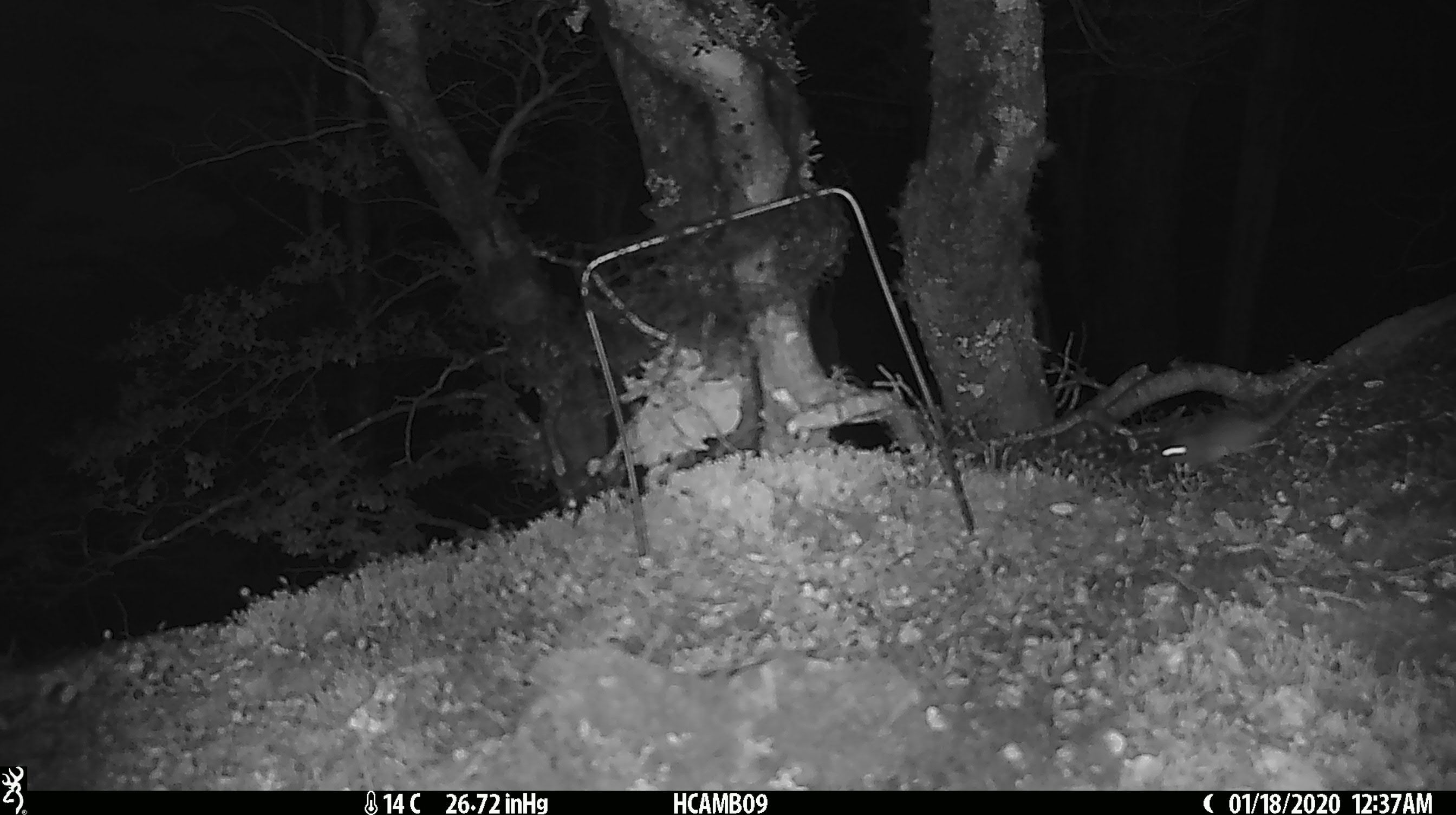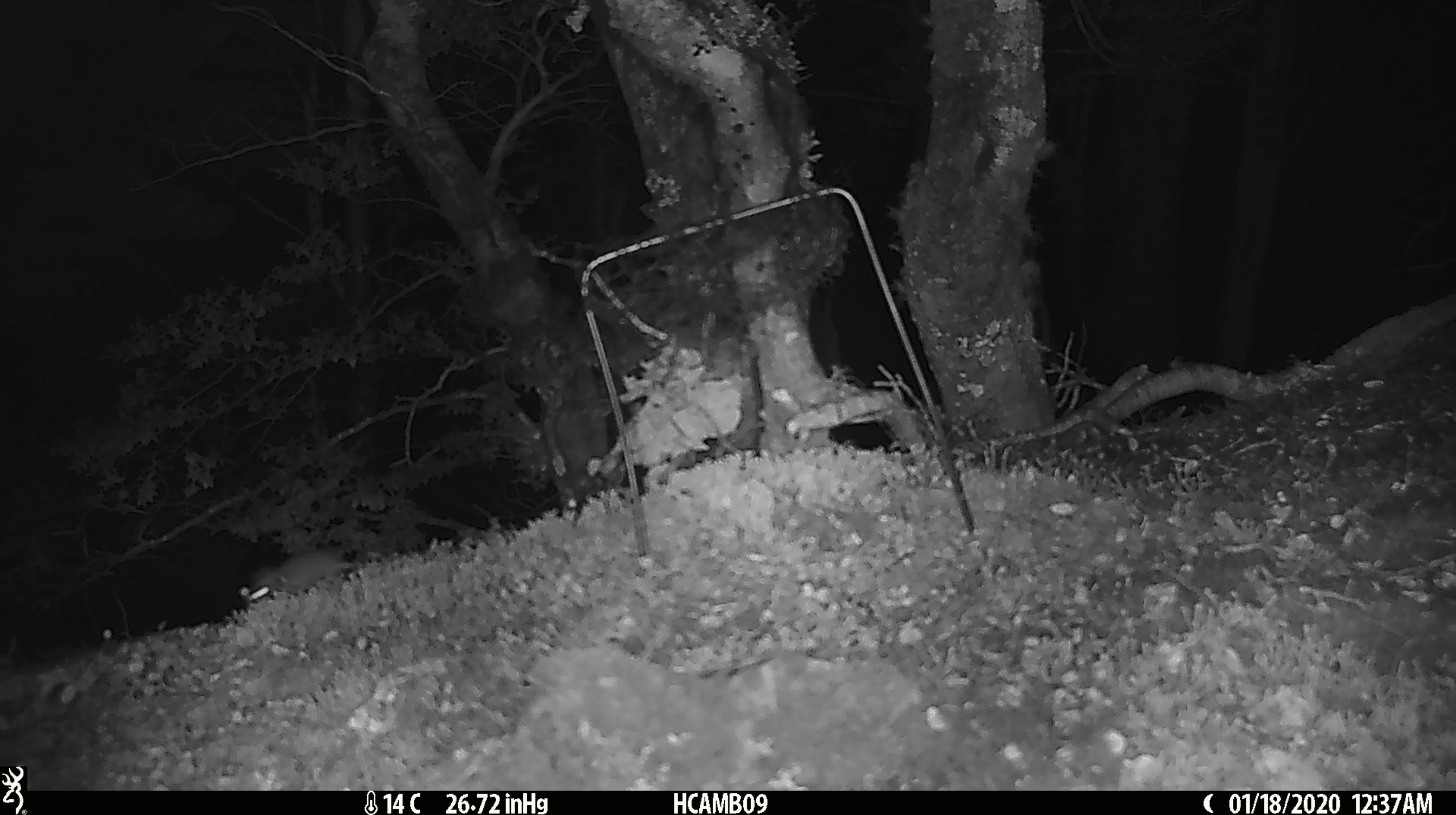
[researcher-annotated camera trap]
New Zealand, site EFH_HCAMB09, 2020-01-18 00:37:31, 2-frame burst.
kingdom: Animalia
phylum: Chordata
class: Mammalia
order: Rodentia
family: Muridae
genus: Mus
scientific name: Mus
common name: mouse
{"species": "mouse (Mus)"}